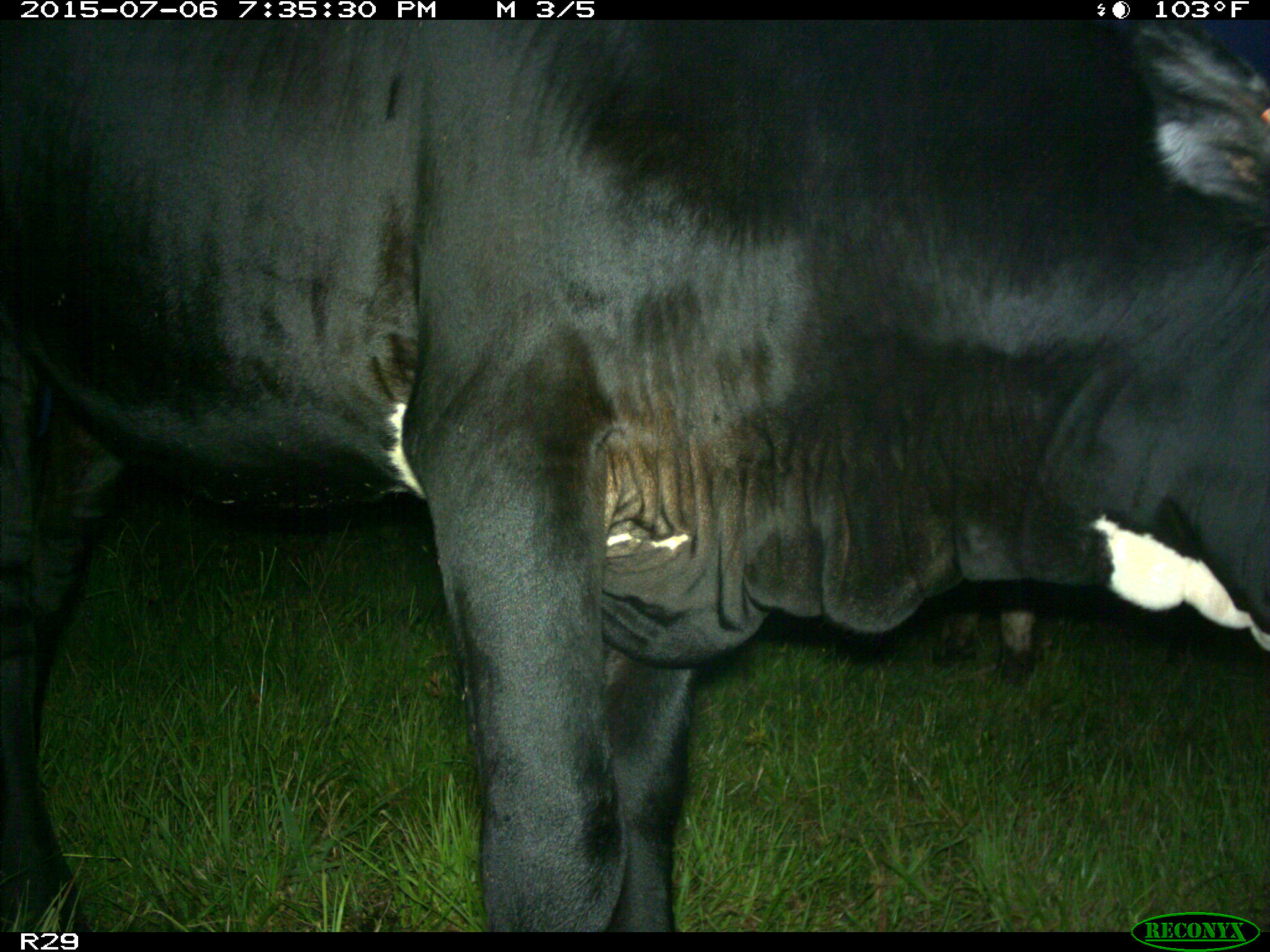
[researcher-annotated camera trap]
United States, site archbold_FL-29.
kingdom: Animalia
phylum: Chordata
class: Mammalia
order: Artiodactyla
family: Bovidae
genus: Bos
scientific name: Bos taurus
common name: domestic cow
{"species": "Bos taurus (domestic cow)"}